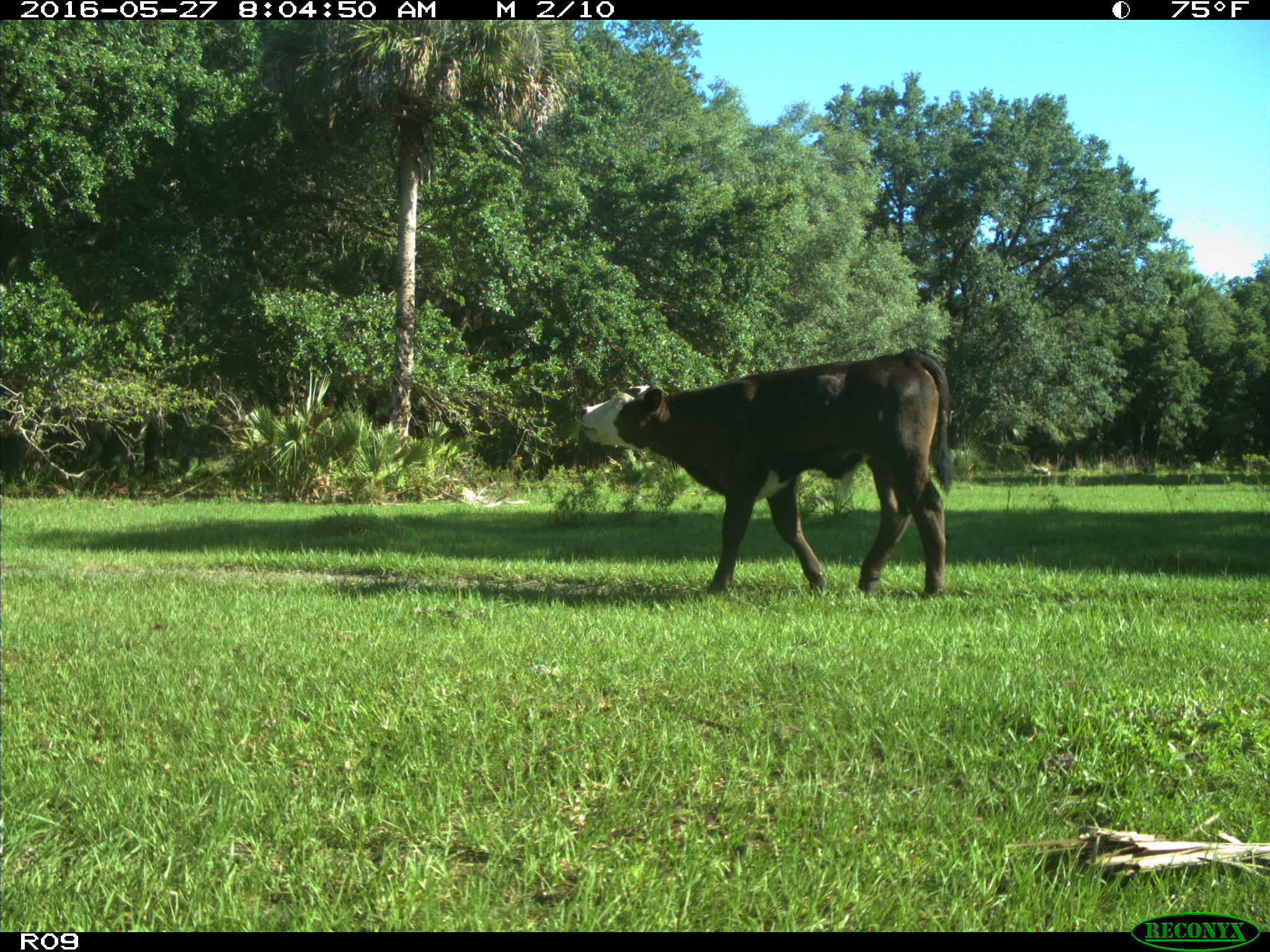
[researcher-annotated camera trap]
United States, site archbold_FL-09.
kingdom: Animalia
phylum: Chordata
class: Mammalia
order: Artiodactyla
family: Bovidae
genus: Bos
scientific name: Bos taurus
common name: domestic cow